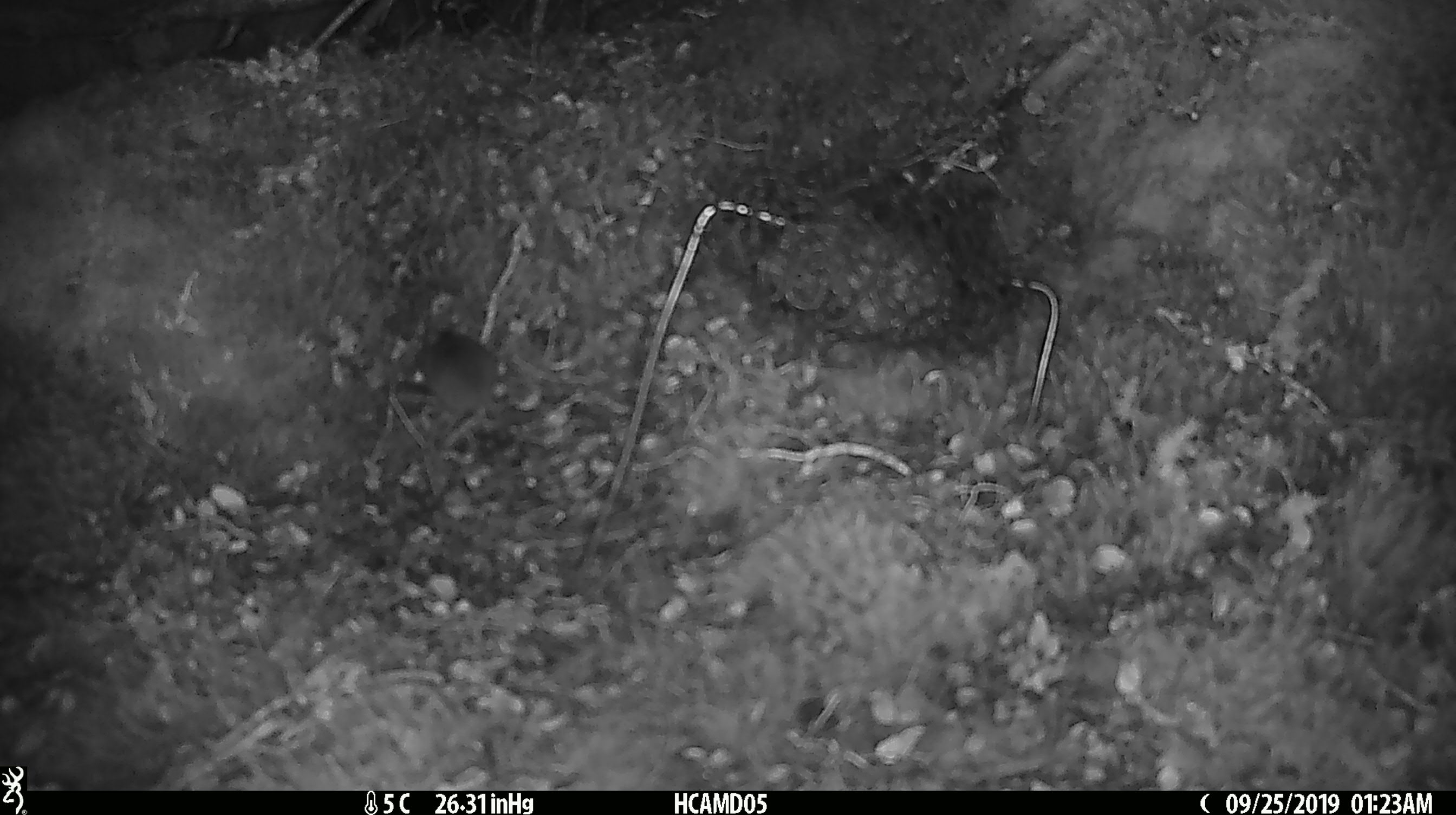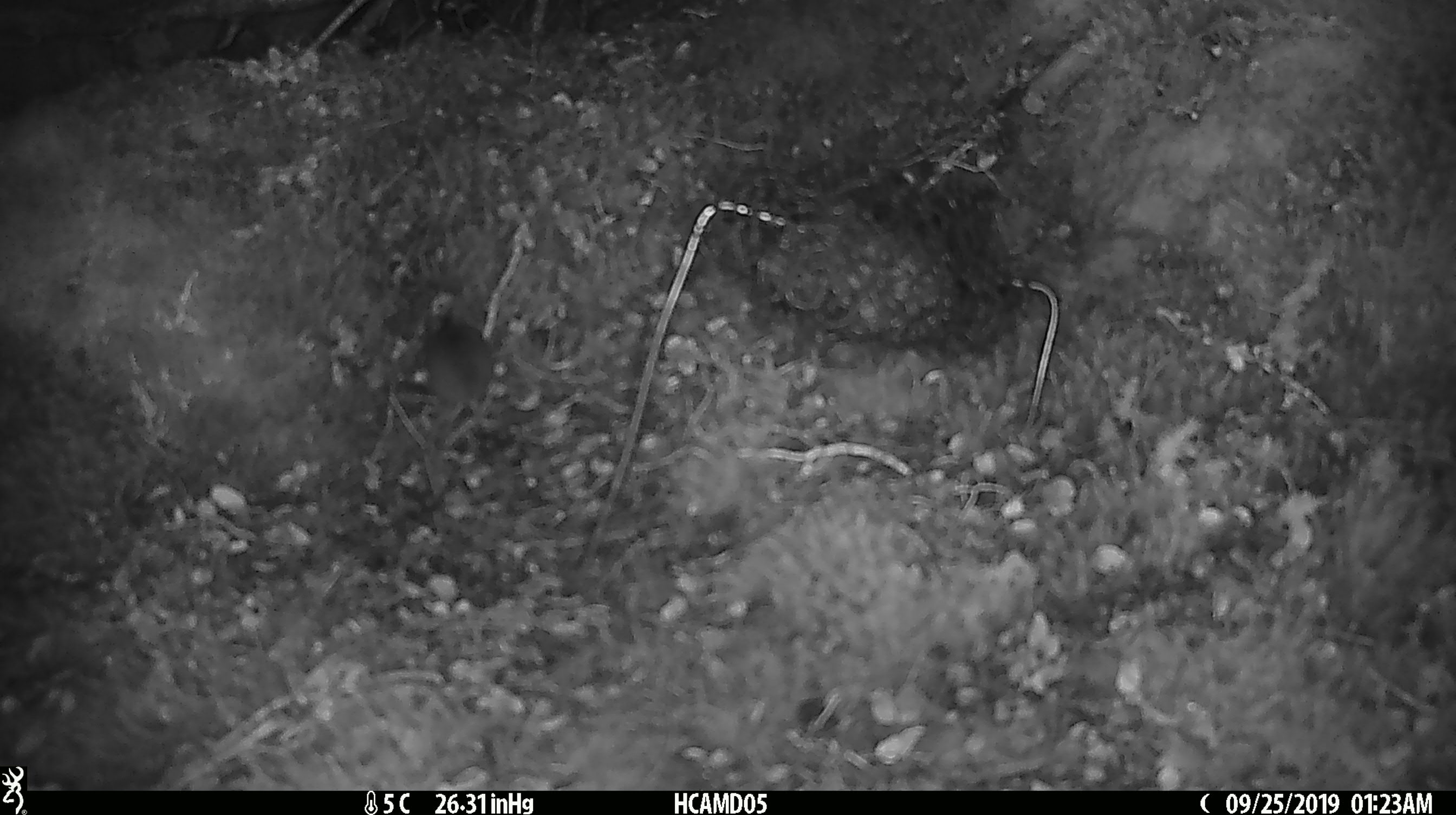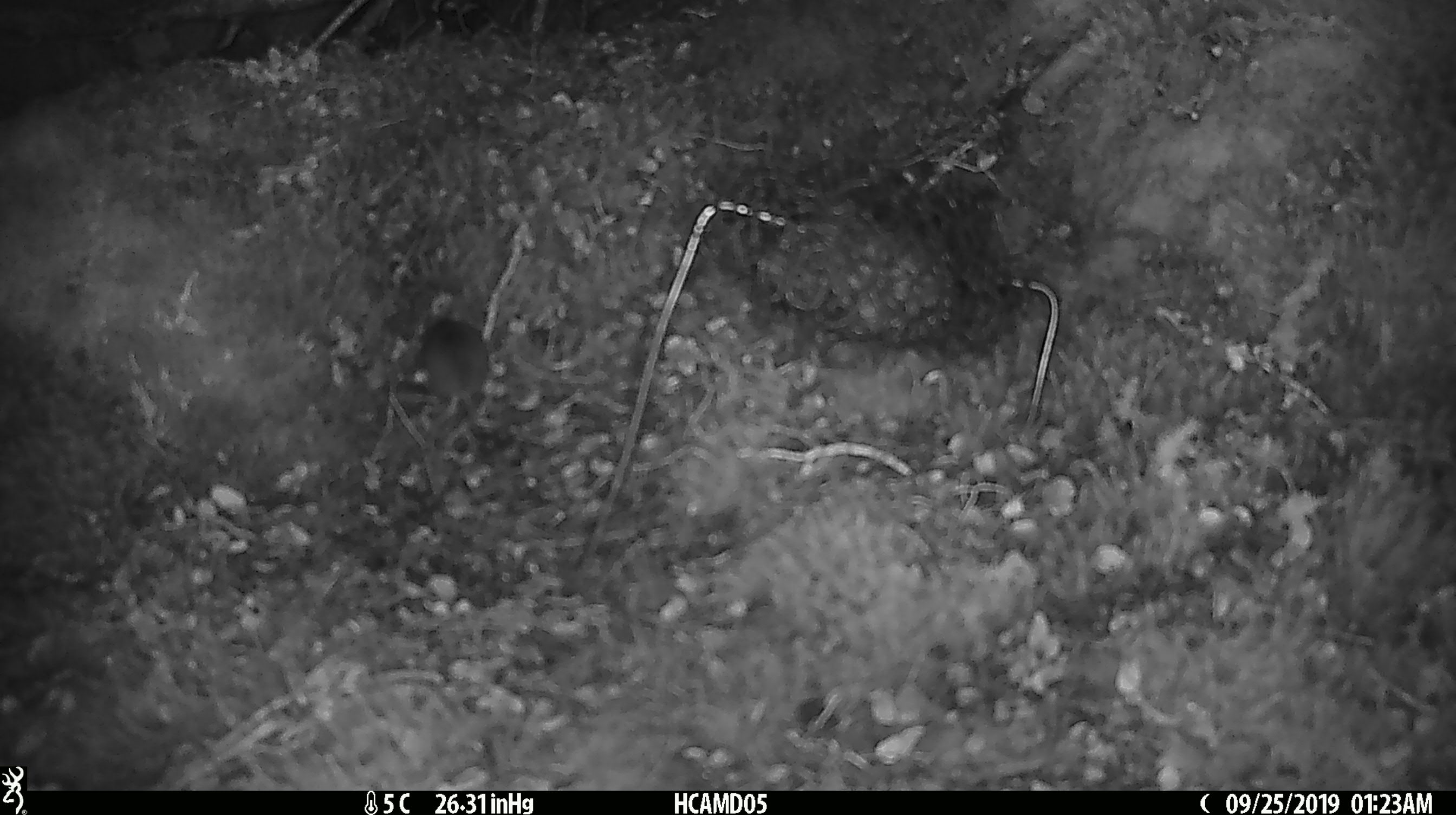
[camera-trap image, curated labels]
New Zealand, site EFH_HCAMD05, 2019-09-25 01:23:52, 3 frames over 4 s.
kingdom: Animalia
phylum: Chordata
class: Mammalia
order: Rodentia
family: Muridae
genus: Mus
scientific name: Mus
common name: mouse